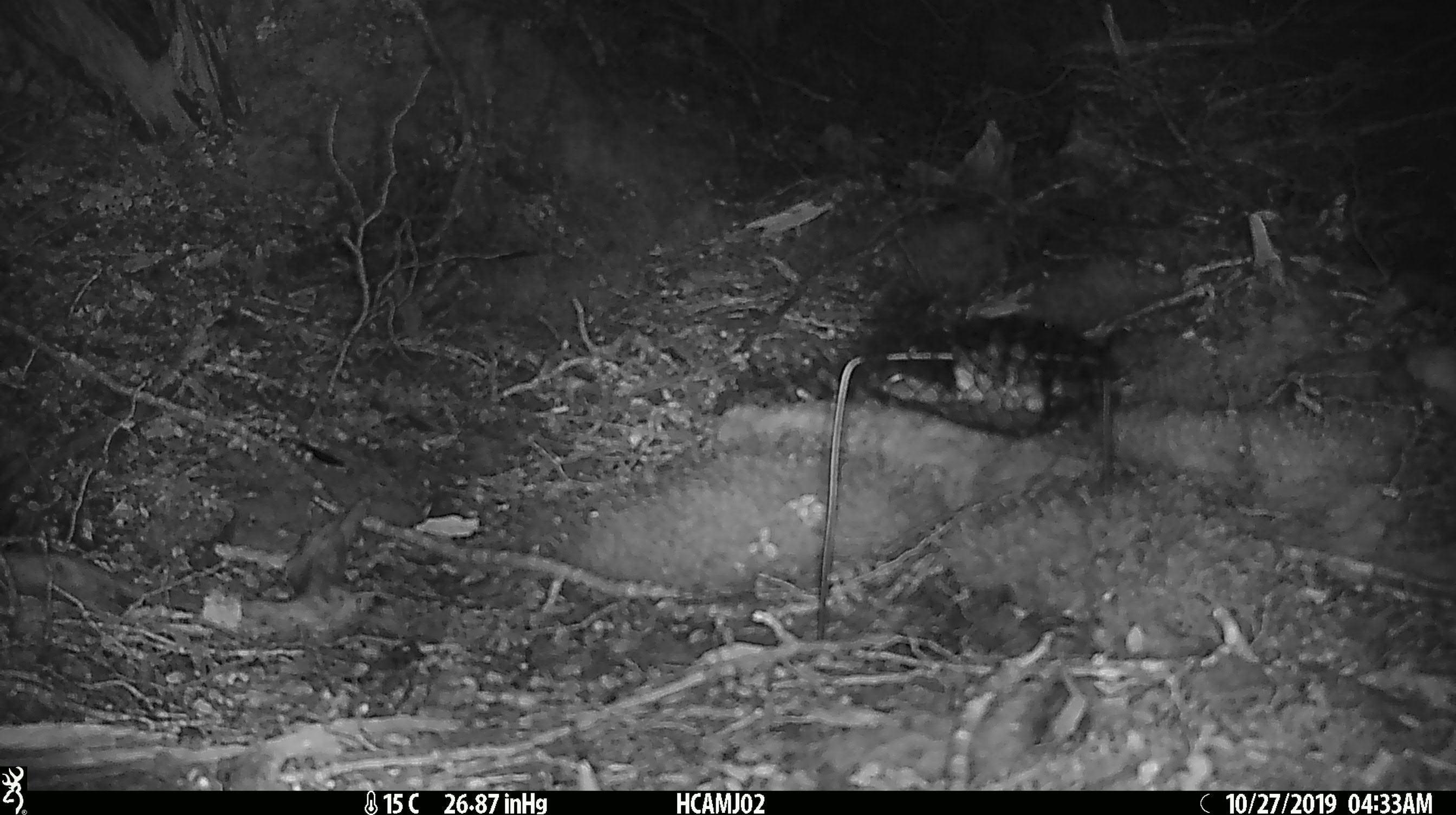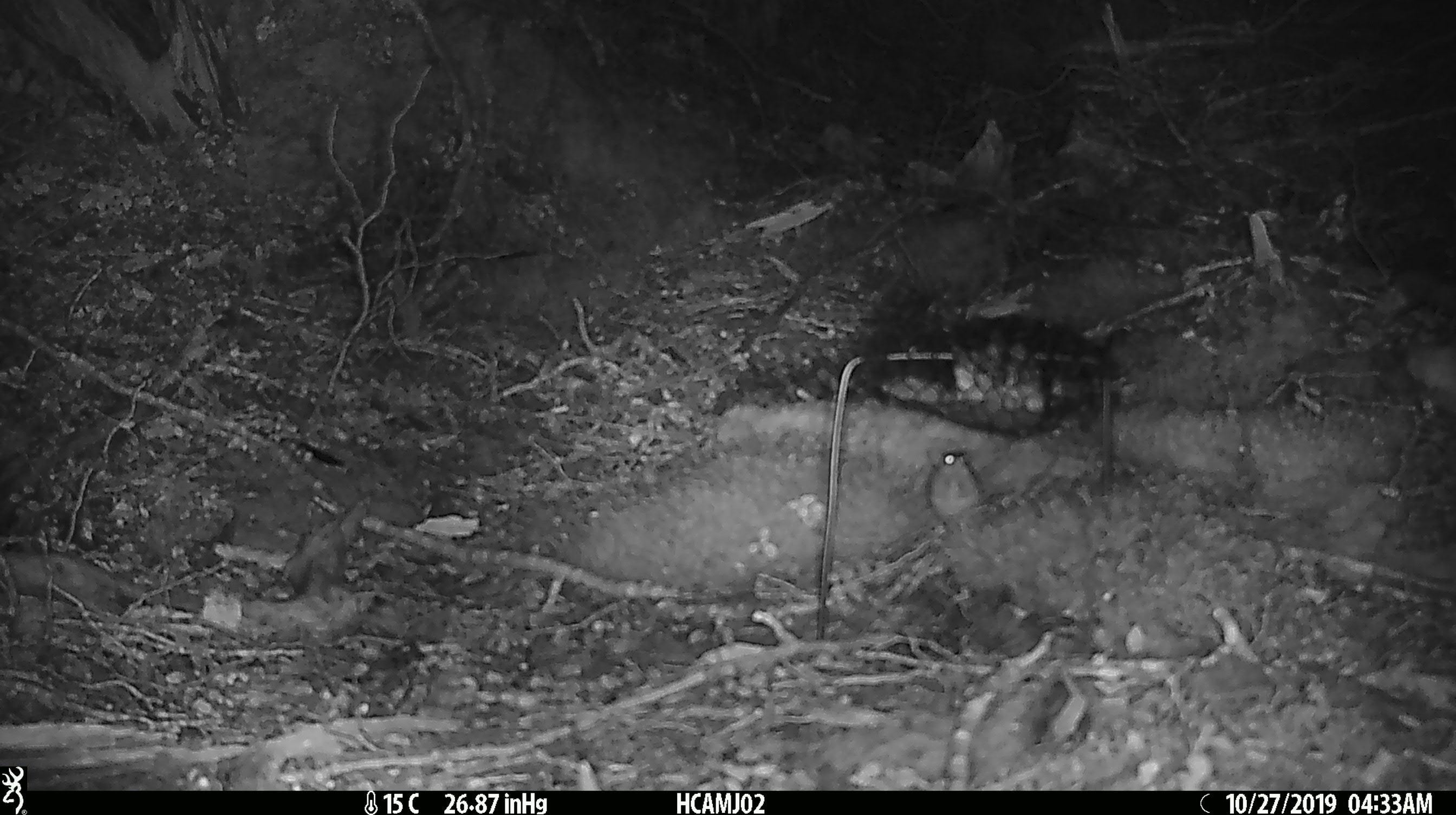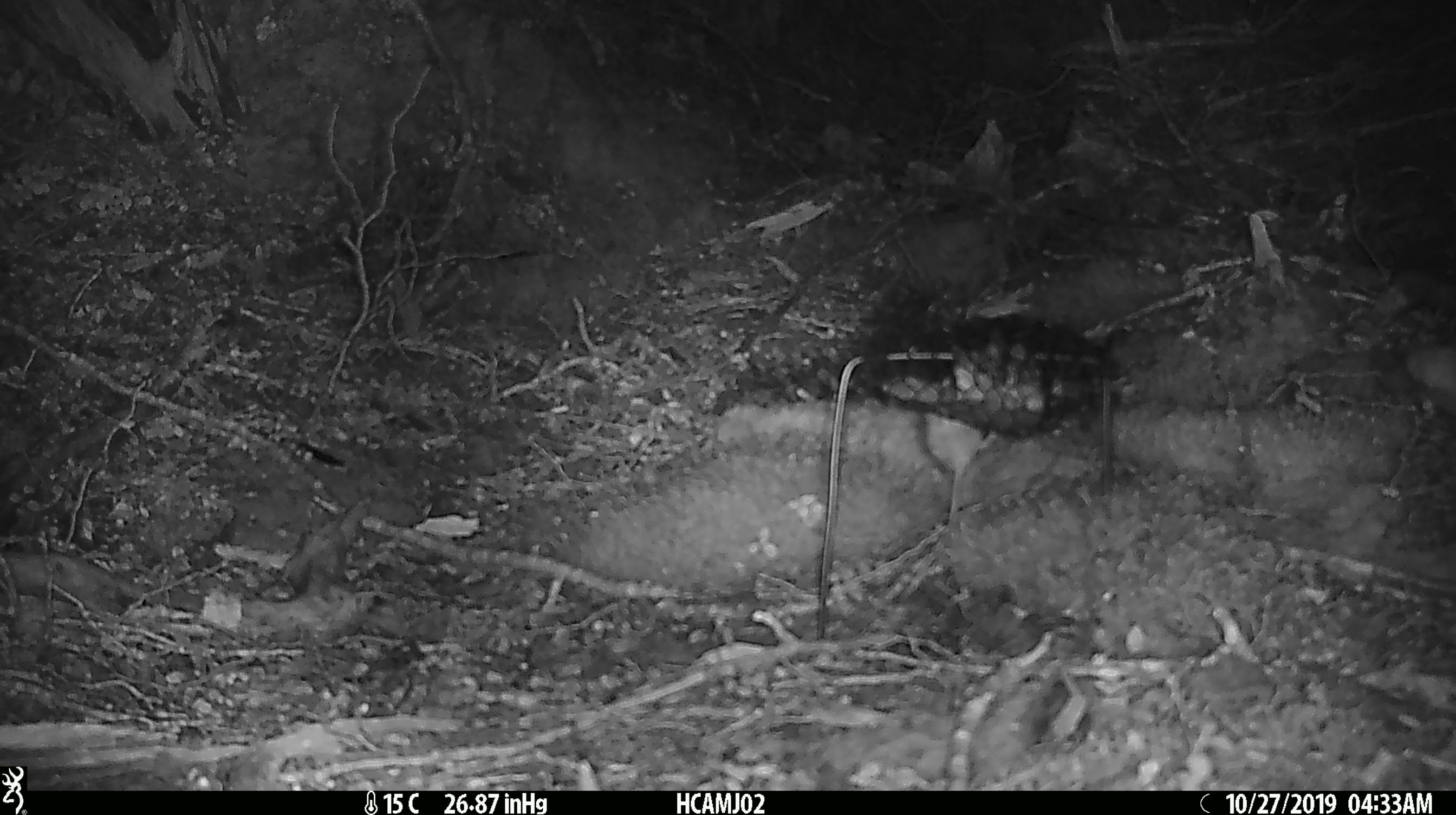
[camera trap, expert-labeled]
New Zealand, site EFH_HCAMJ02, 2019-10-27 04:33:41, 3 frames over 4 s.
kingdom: Animalia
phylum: Chordata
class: Mammalia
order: Rodentia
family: Muridae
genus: Mus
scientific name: Mus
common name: mouse